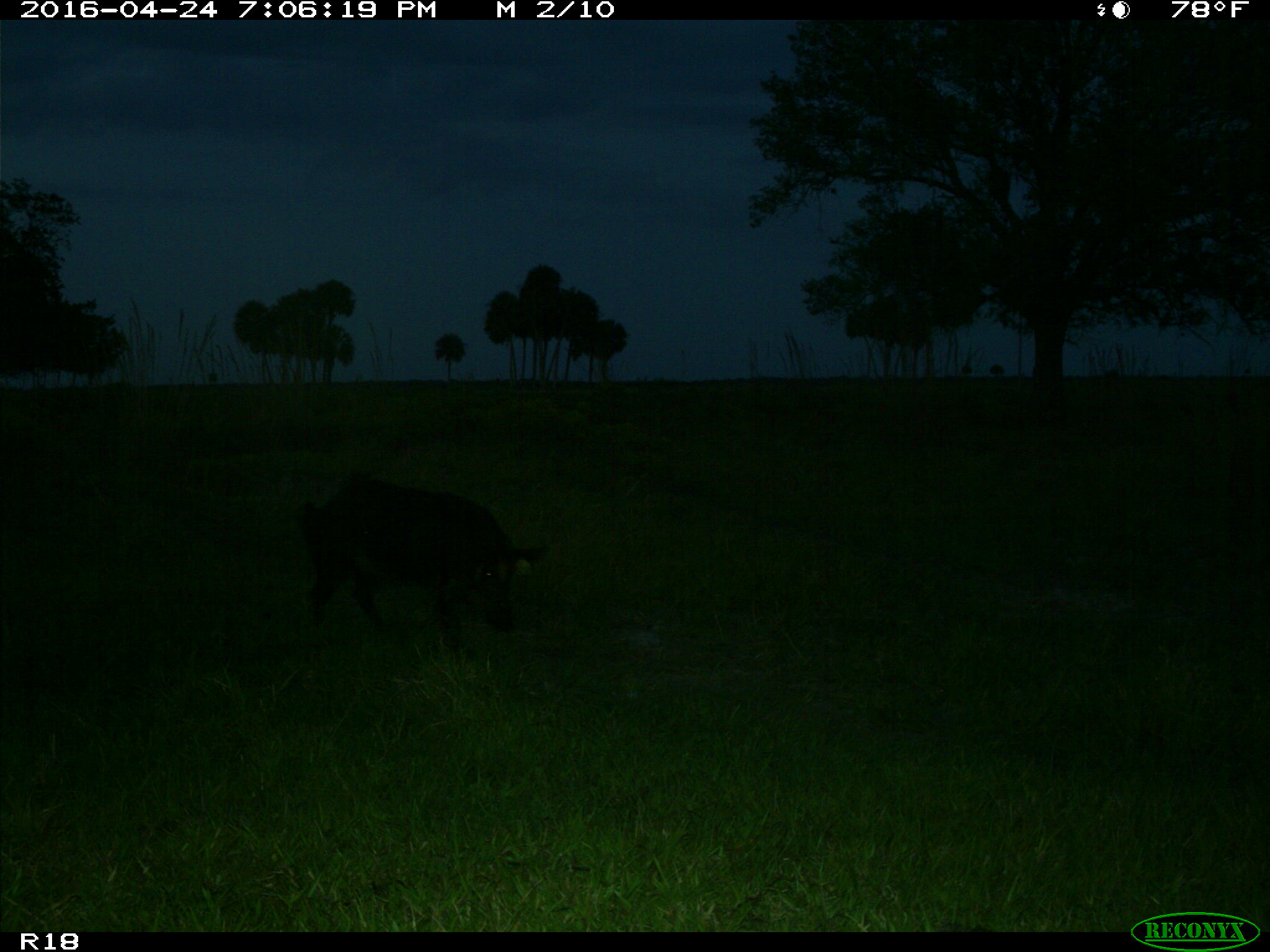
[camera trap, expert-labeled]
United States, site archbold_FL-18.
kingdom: Animalia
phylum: Chordata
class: Mammalia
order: Artiodactyla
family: Suidae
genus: Sus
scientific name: Sus scrofa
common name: wild boar